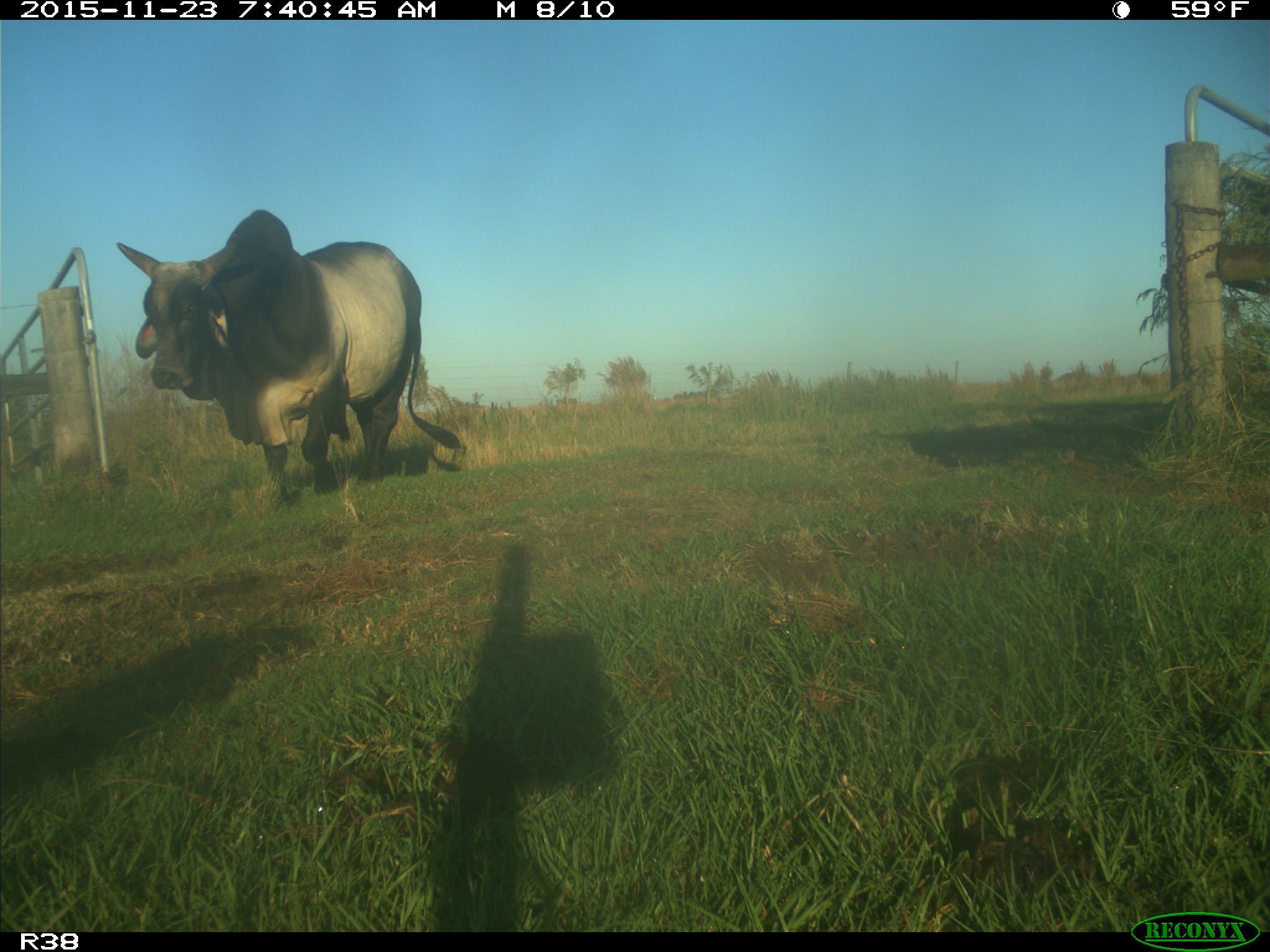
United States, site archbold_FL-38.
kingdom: Animalia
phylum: Chordata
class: Mammalia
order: Artiodactyla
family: Bovidae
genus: Bos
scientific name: Bos taurus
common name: domestic cow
Bos taurus (domestic cow).